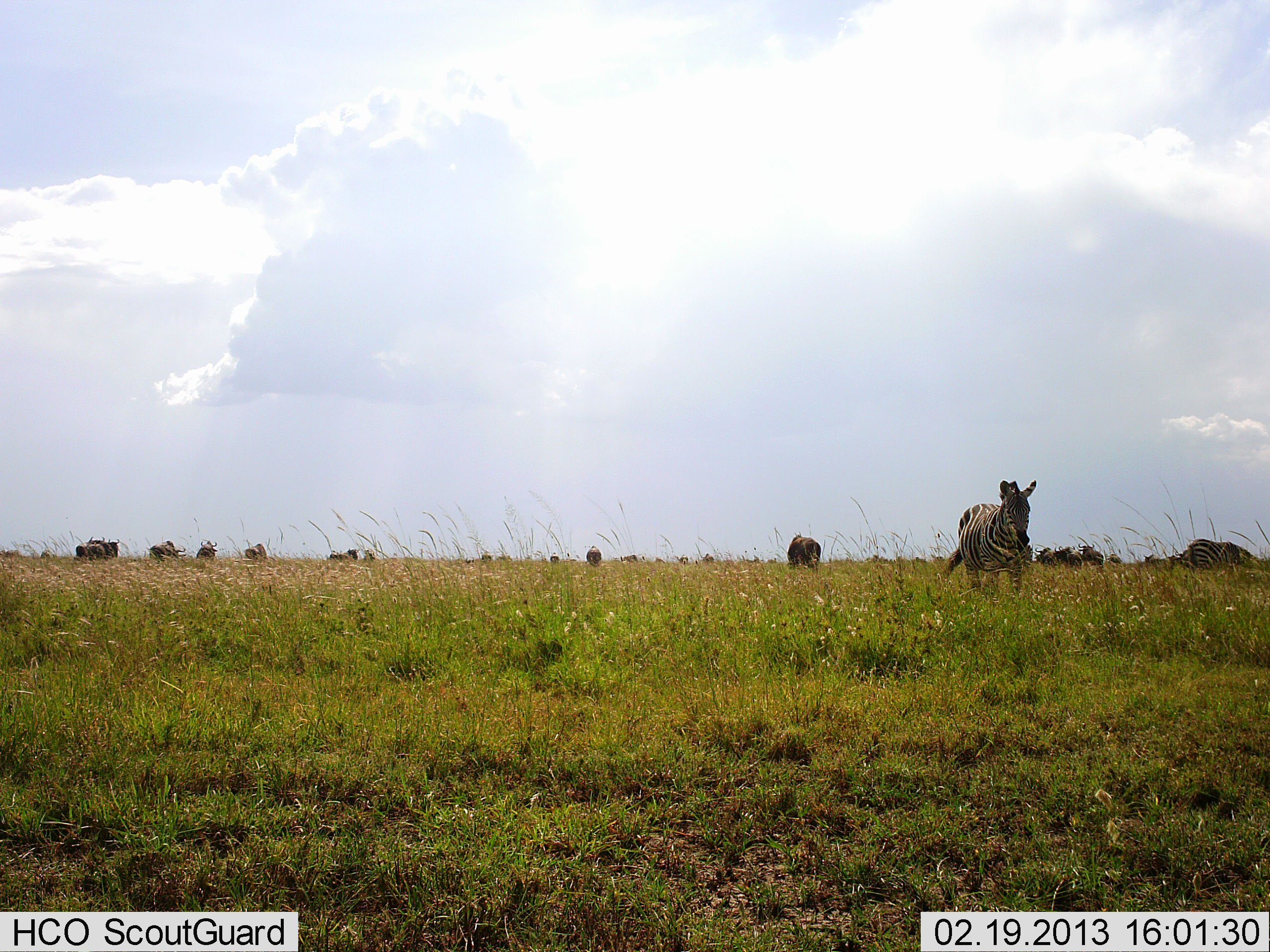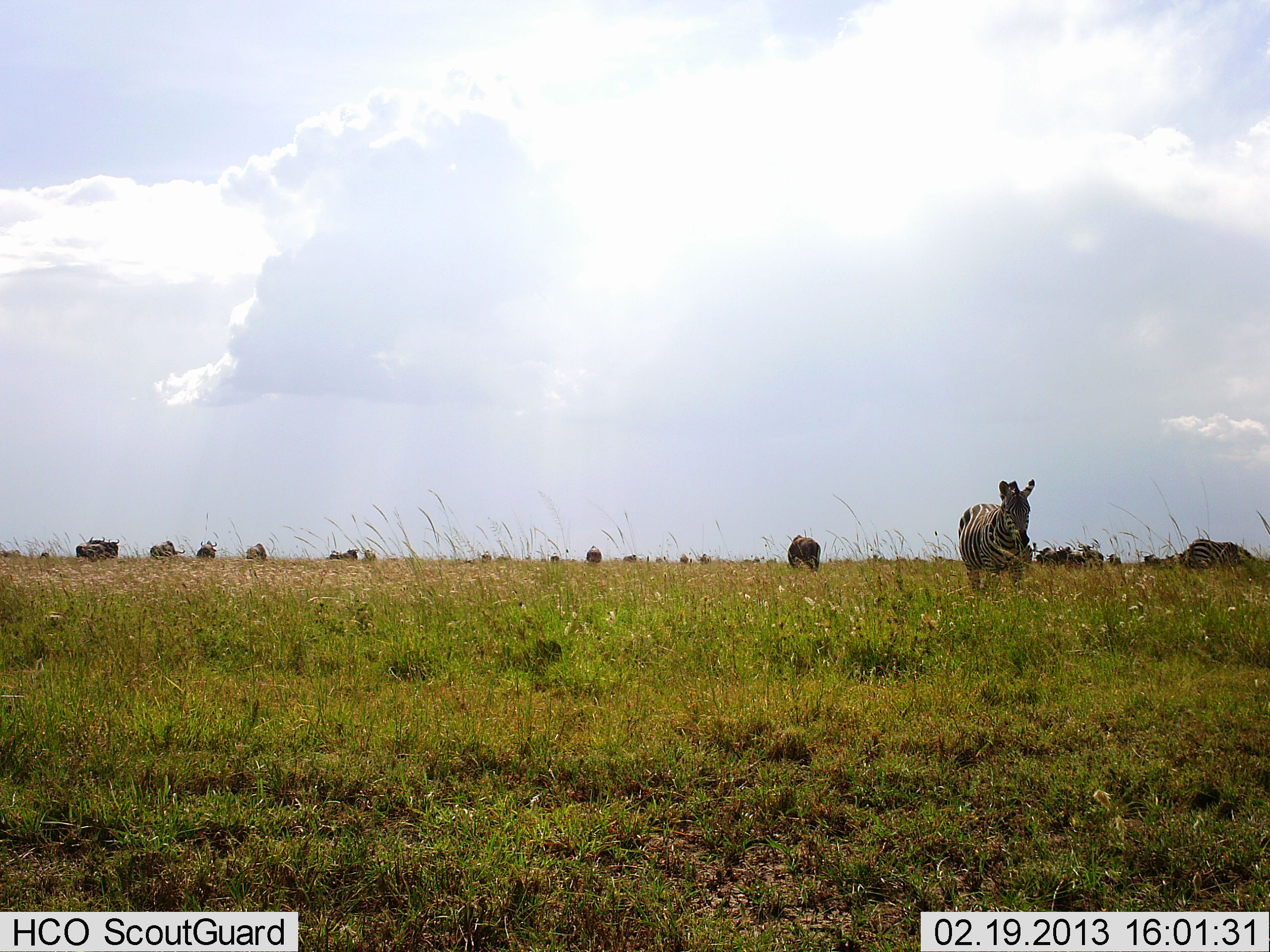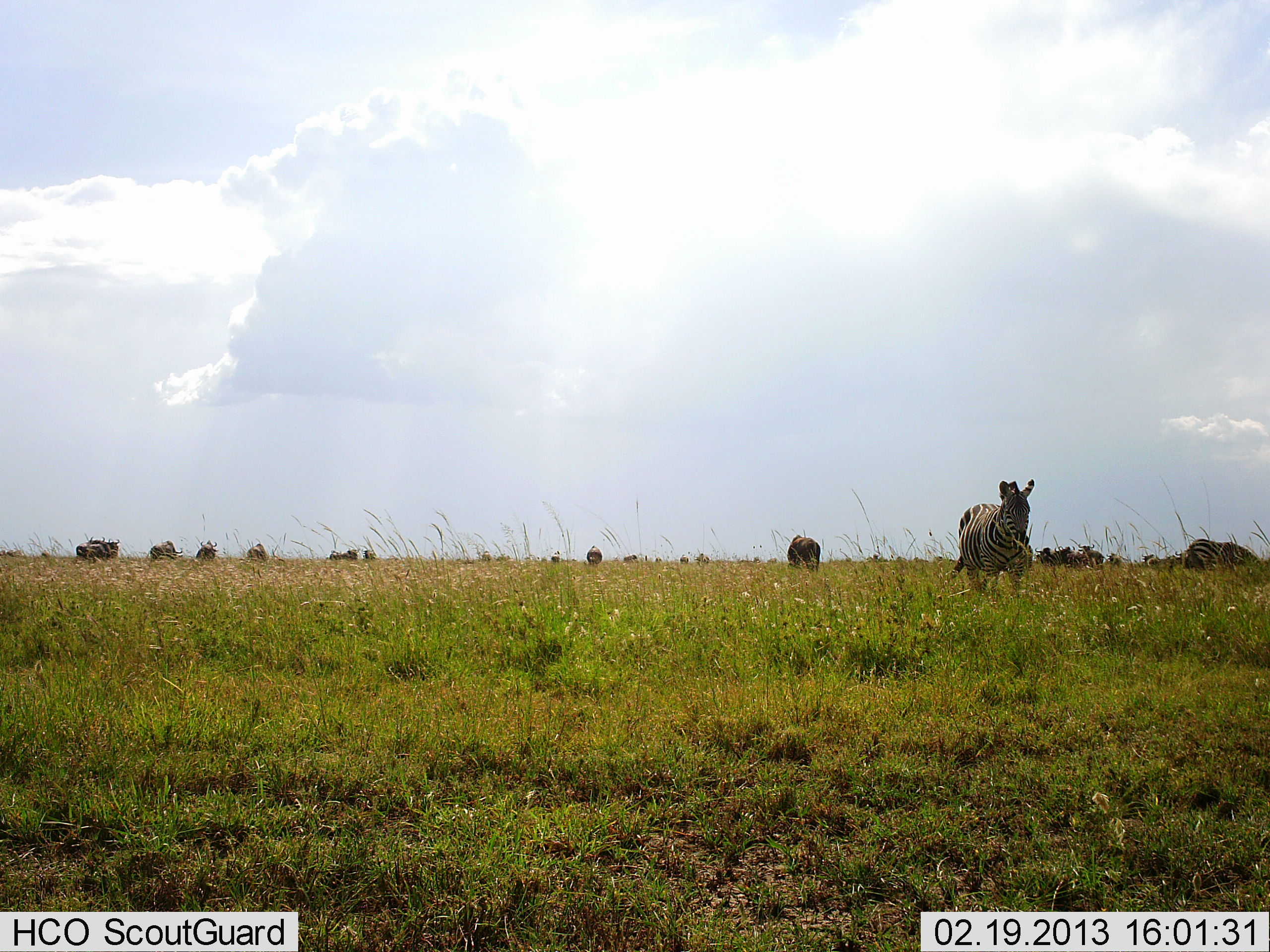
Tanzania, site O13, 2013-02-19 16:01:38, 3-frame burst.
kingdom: Animalia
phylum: Chordata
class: Mammalia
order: Artiodactyla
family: Bovidae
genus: Connochaetes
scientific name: Connochaetes taurinus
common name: blue wildebeest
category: wildebeest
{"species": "wildebeest (blue wildebeest) (Connochaetes taurinus)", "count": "11-50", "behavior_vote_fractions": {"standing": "71%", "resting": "0%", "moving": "19%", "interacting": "5%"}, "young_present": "0%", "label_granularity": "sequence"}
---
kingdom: Animalia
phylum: Chordata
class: Mammalia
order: Perissodactyla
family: Equidae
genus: Equus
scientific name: Equus quagga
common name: plains zebra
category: zebra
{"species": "zebra (plains zebra) (Equus quagga)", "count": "2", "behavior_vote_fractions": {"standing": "82%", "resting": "7%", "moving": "18%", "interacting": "2%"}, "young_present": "0%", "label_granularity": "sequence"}